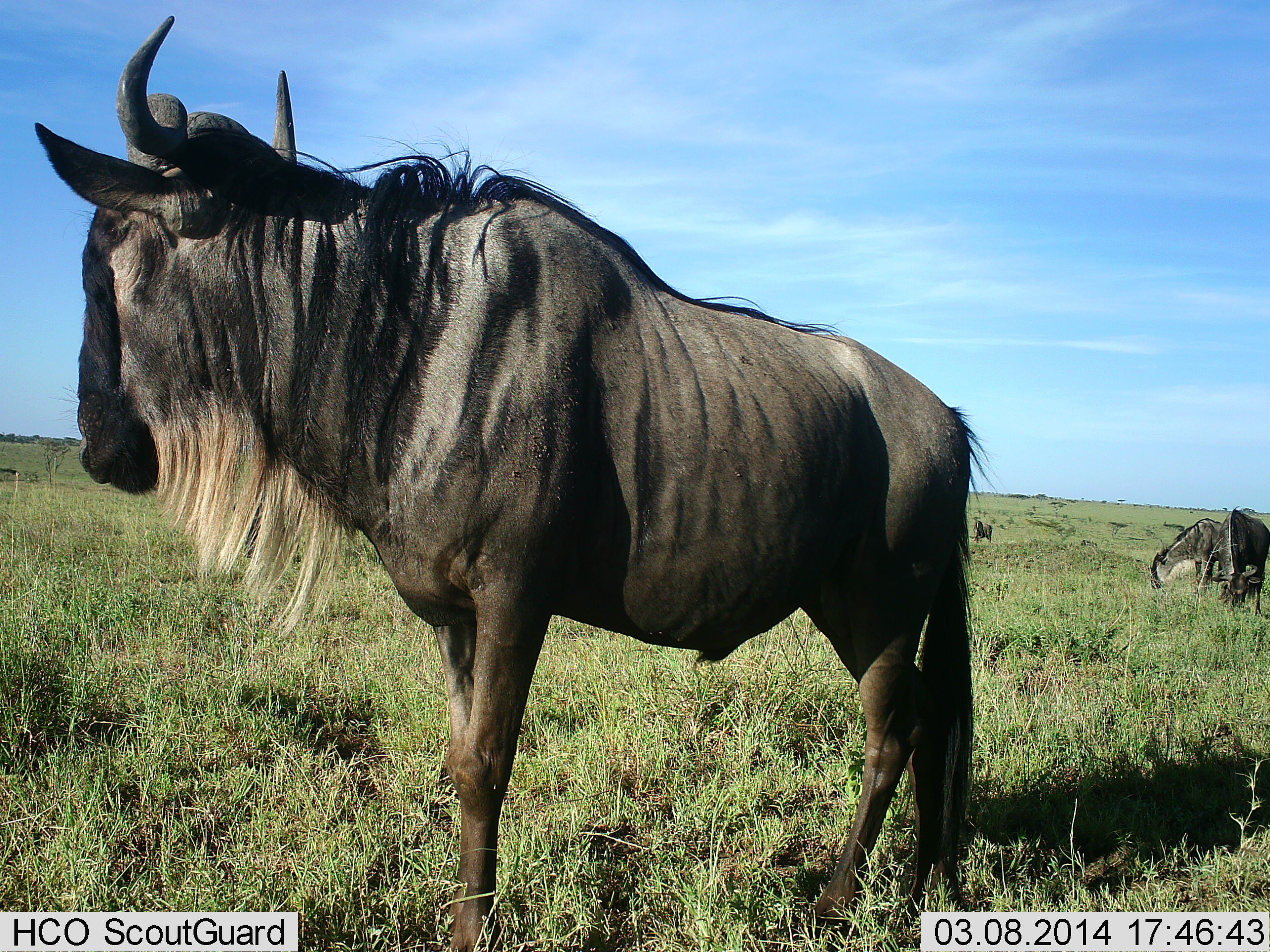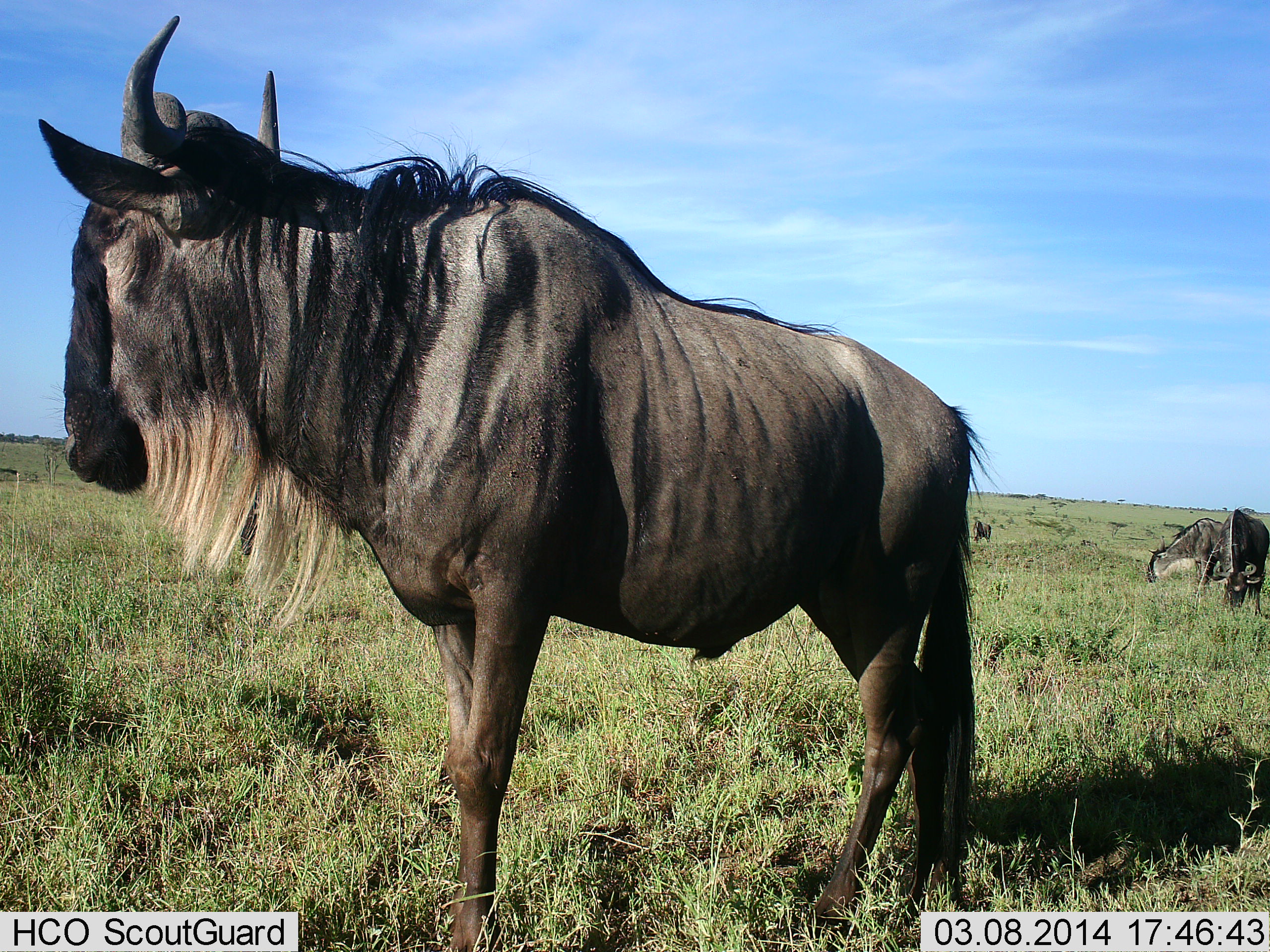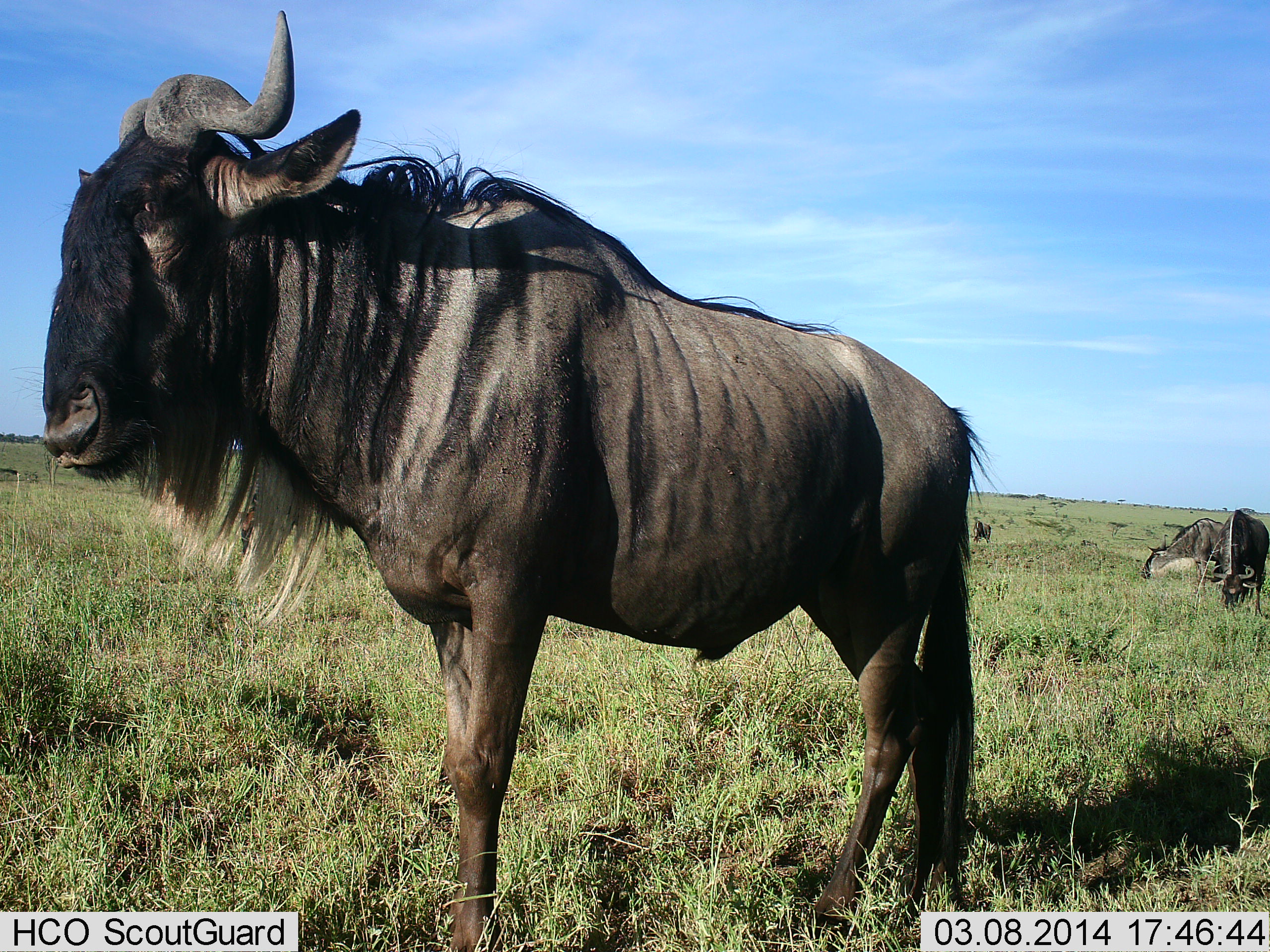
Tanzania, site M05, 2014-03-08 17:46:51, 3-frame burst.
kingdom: Animalia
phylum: Chordata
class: Mammalia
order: Artiodactyla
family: Bovidae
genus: Connochaetes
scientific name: Connochaetes taurinus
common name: blue wildebeest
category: wildebeest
Wildebeest (blue wildebeest) (Connochaetes taurinus), count 3. Behavior (volunteer vote fractions): standing 80%, resting 0%, moving 0%, interacting 0%. Young present (vote fraction): 0%. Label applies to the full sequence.